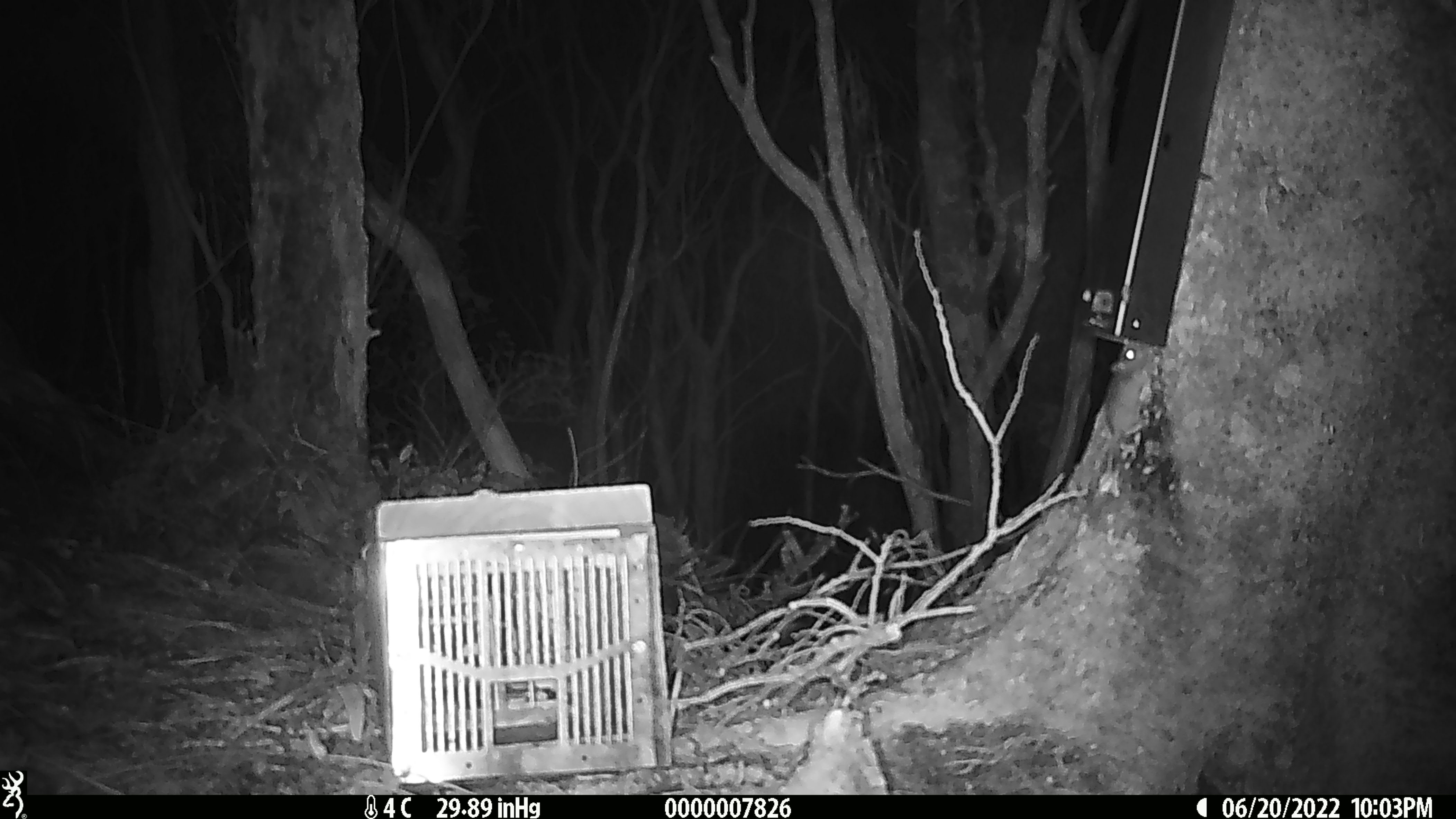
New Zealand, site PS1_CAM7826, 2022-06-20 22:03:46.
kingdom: Animalia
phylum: Chordata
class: Mammalia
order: Rodentia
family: Muridae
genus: Mus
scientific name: Mus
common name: mouse